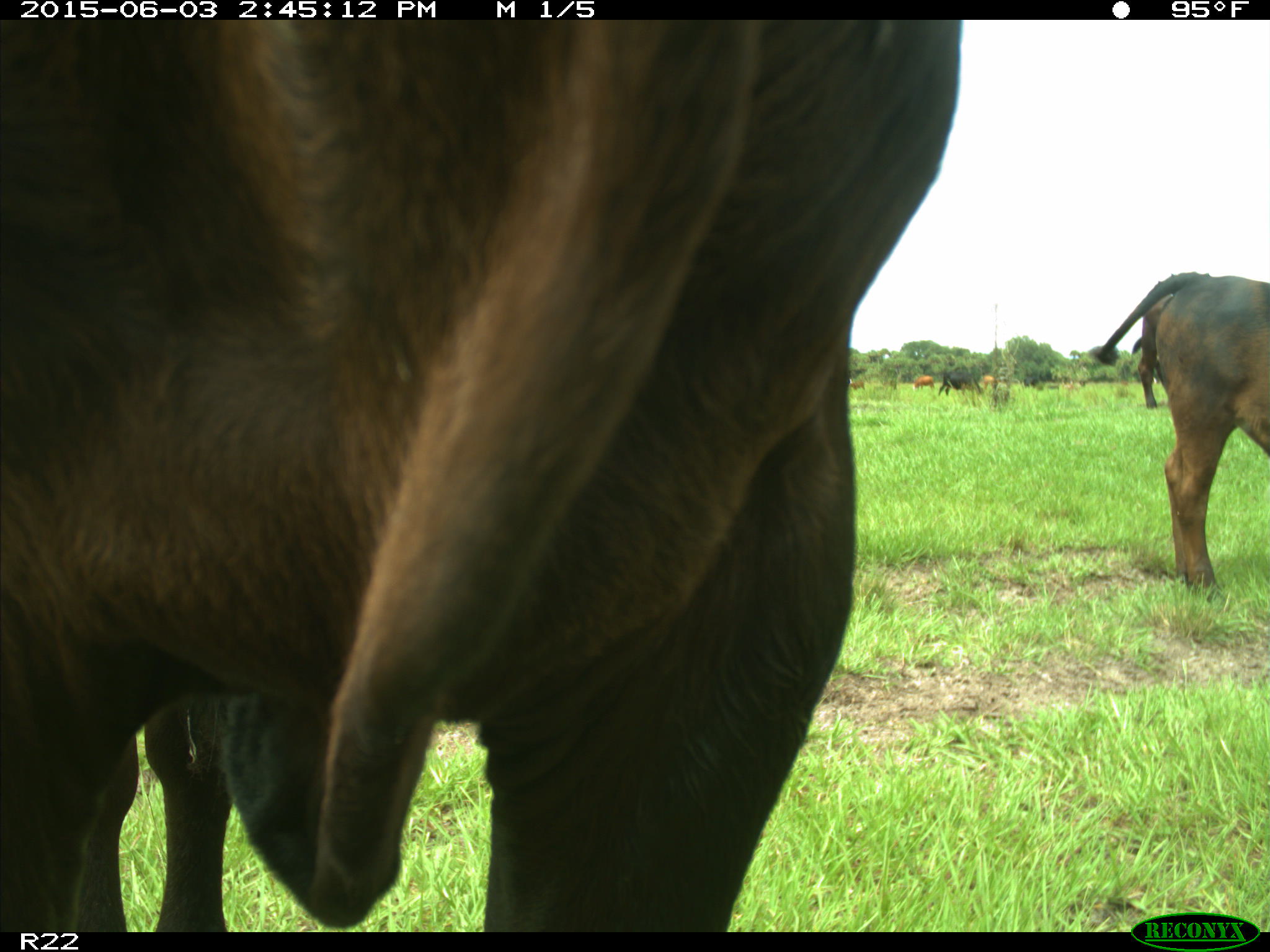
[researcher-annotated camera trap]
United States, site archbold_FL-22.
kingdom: Animalia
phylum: Chordata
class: Mammalia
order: Artiodactyla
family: Bovidae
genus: Bos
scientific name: Bos taurus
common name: domestic cow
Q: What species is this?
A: Bos taurus (domestic cow).